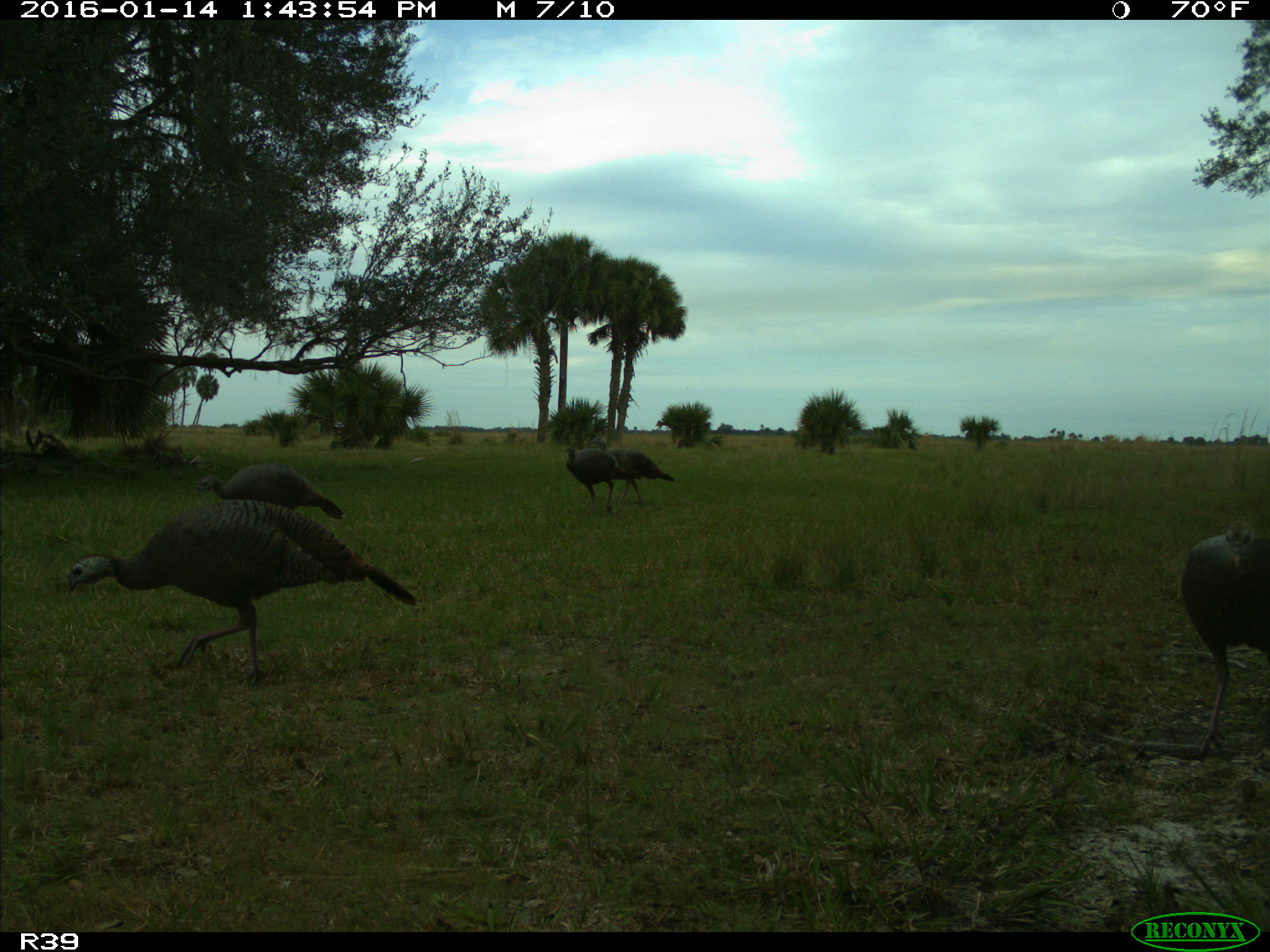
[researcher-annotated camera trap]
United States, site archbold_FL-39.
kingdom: Animalia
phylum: Chordata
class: Aves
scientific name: Aves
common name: birds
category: unidentified bird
Unidentified bird (birds) (Aves).